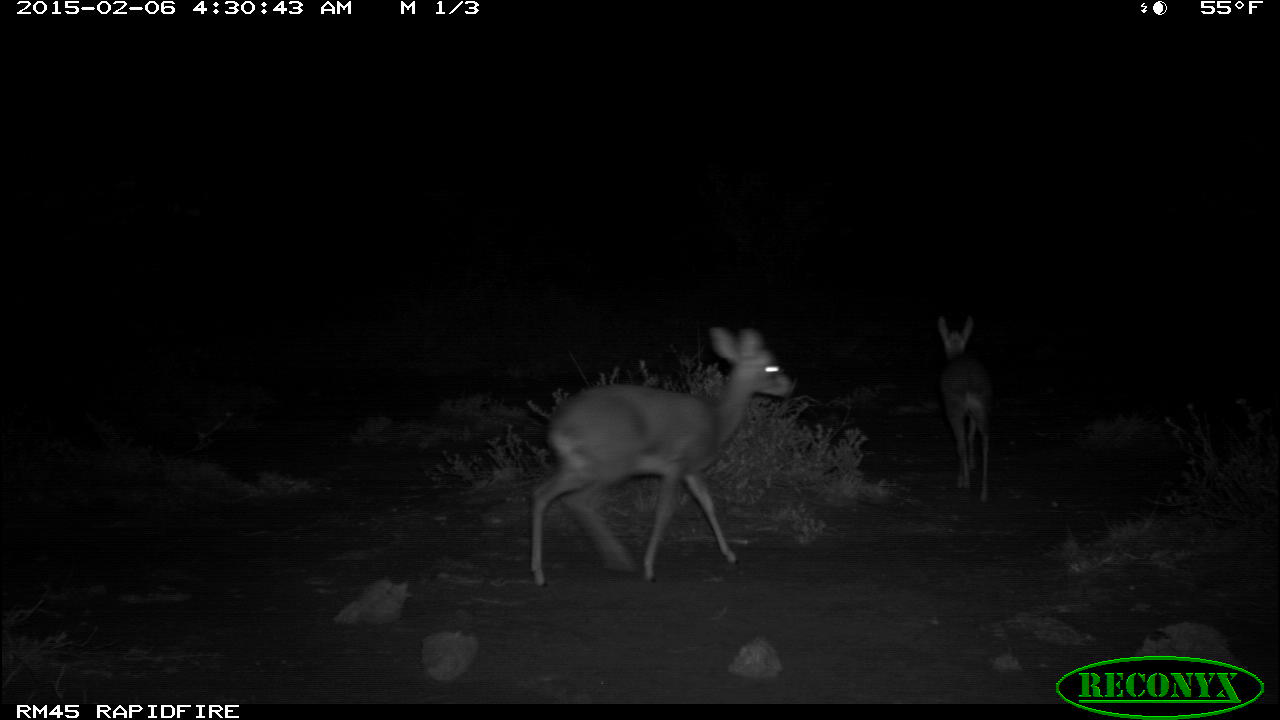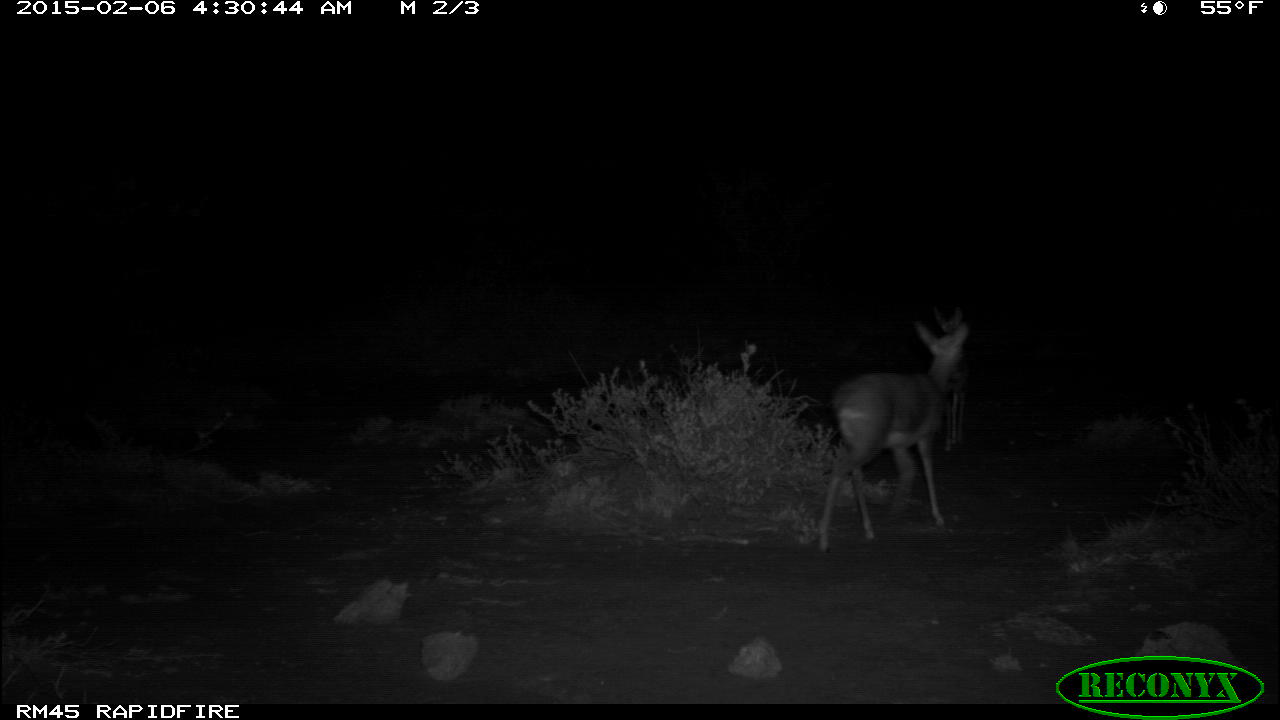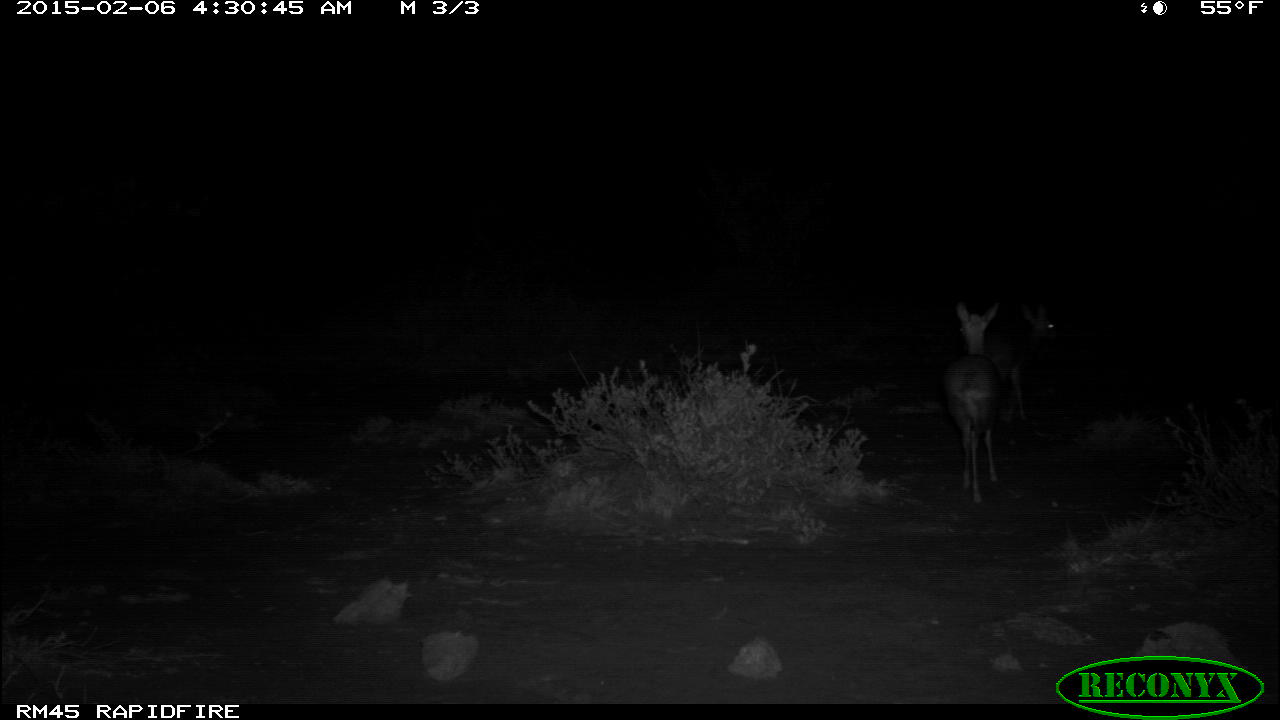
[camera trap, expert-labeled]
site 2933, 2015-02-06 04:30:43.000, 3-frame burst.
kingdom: Animalia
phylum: Chordata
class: Mammalia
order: Artiodactyla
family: Bovidae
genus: Madoqua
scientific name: Madoqua guentheri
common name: günther's dik-dik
Madoqua guentheri (günther's dik-dik), count 2.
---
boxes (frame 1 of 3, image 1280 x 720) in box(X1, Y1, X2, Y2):
madoqua guentheri: box(528, 326, 796, 585); box(935, 314, 994, 504)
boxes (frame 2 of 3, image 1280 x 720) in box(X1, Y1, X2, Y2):
madoqua guentheri: box(815, 319, 972, 559); box(932, 305, 970, 452)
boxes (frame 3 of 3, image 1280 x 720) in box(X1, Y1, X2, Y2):
madoqua guentheri: box(940, 302, 1003, 508); box(992, 312, 1058, 421)